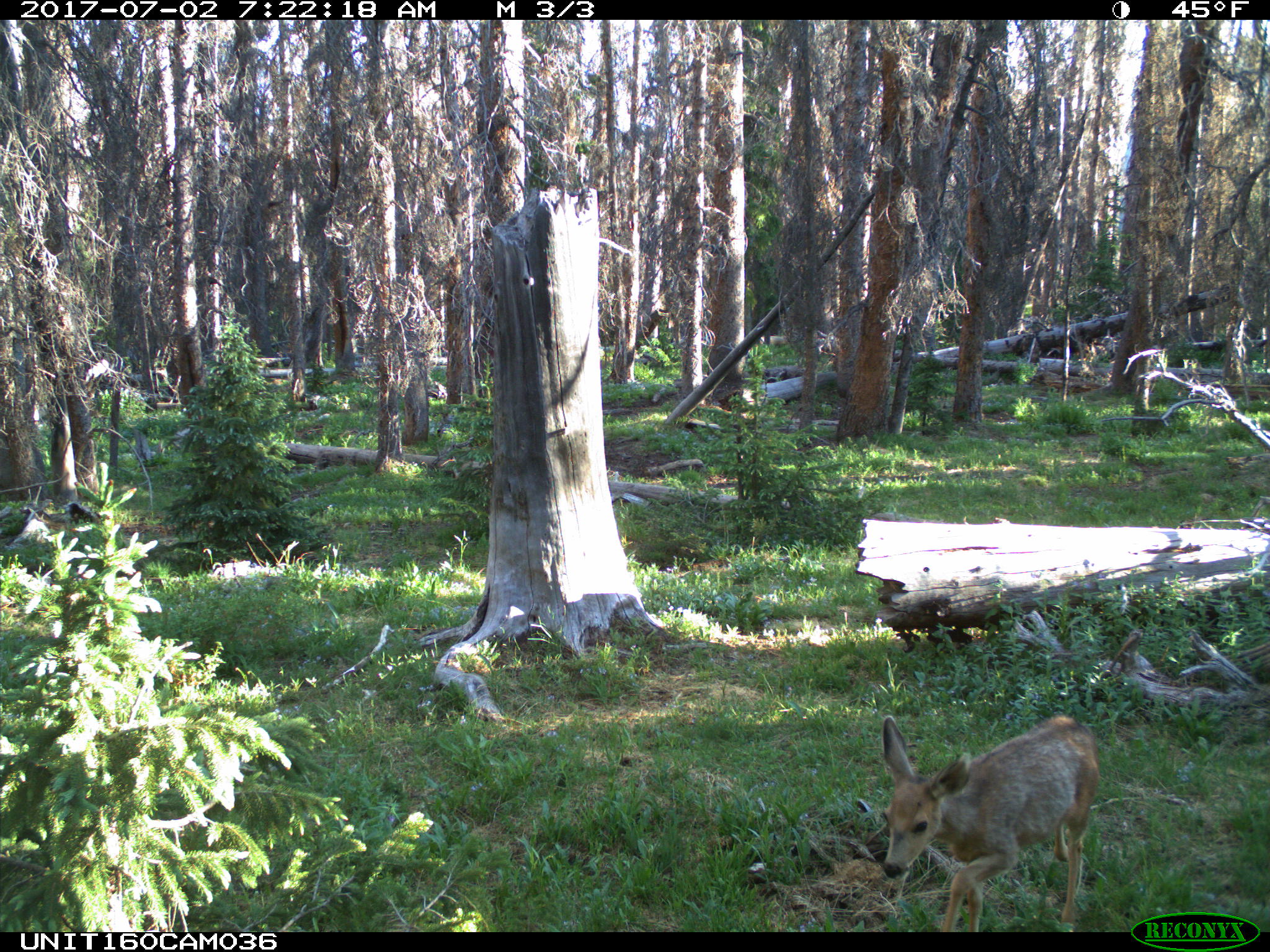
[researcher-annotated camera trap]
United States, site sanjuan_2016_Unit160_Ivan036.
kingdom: Animalia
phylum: Chordata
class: Mammalia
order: Artiodactyla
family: Cervidae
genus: Odocoileus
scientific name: Odocoileus hemionus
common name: mule deer